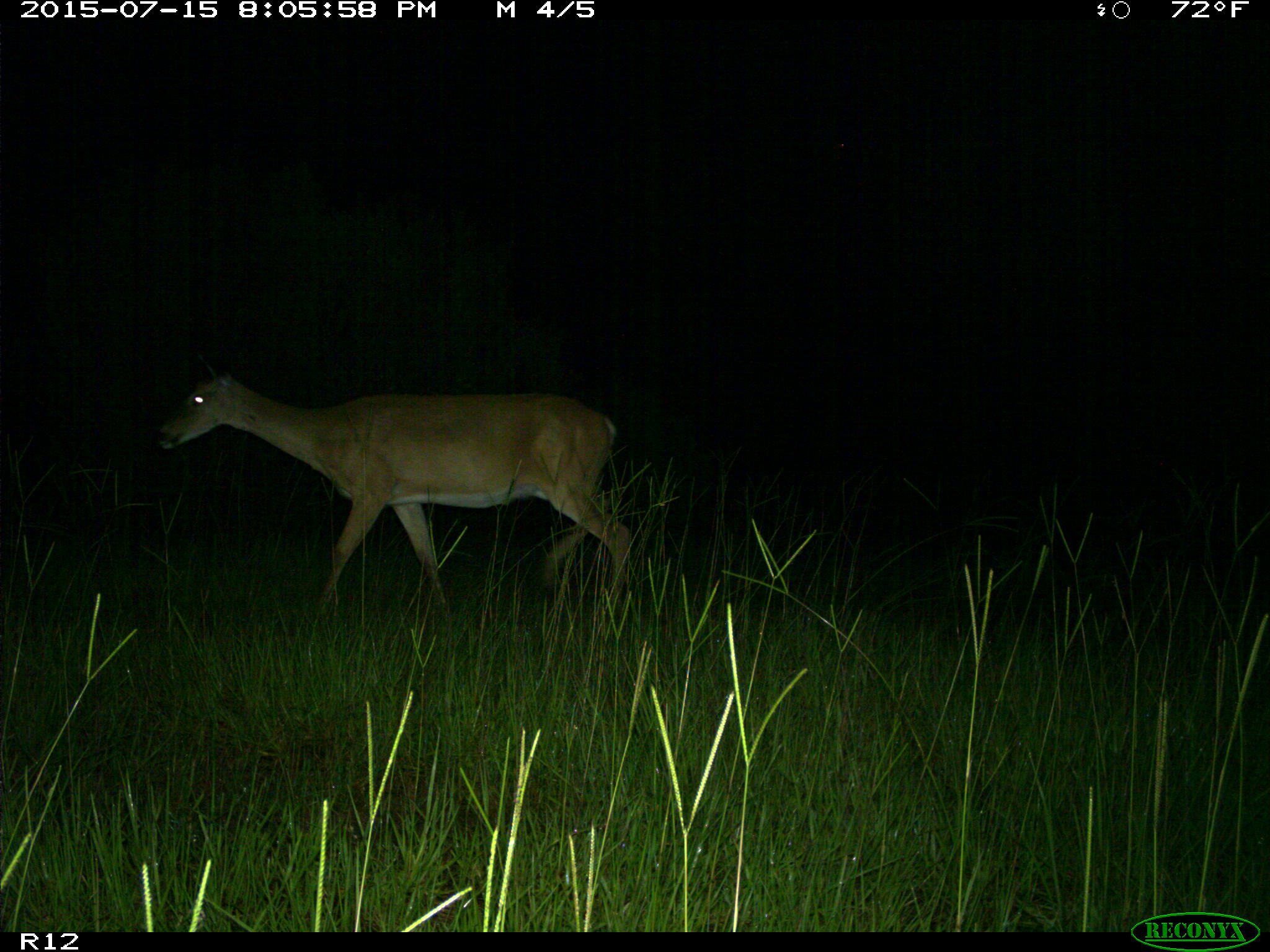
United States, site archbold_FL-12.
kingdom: Animalia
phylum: Chordata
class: Mammalia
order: Artiodactyla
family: Cervidae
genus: Odocoileus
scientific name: Odocoileus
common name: deer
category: unidentified deer